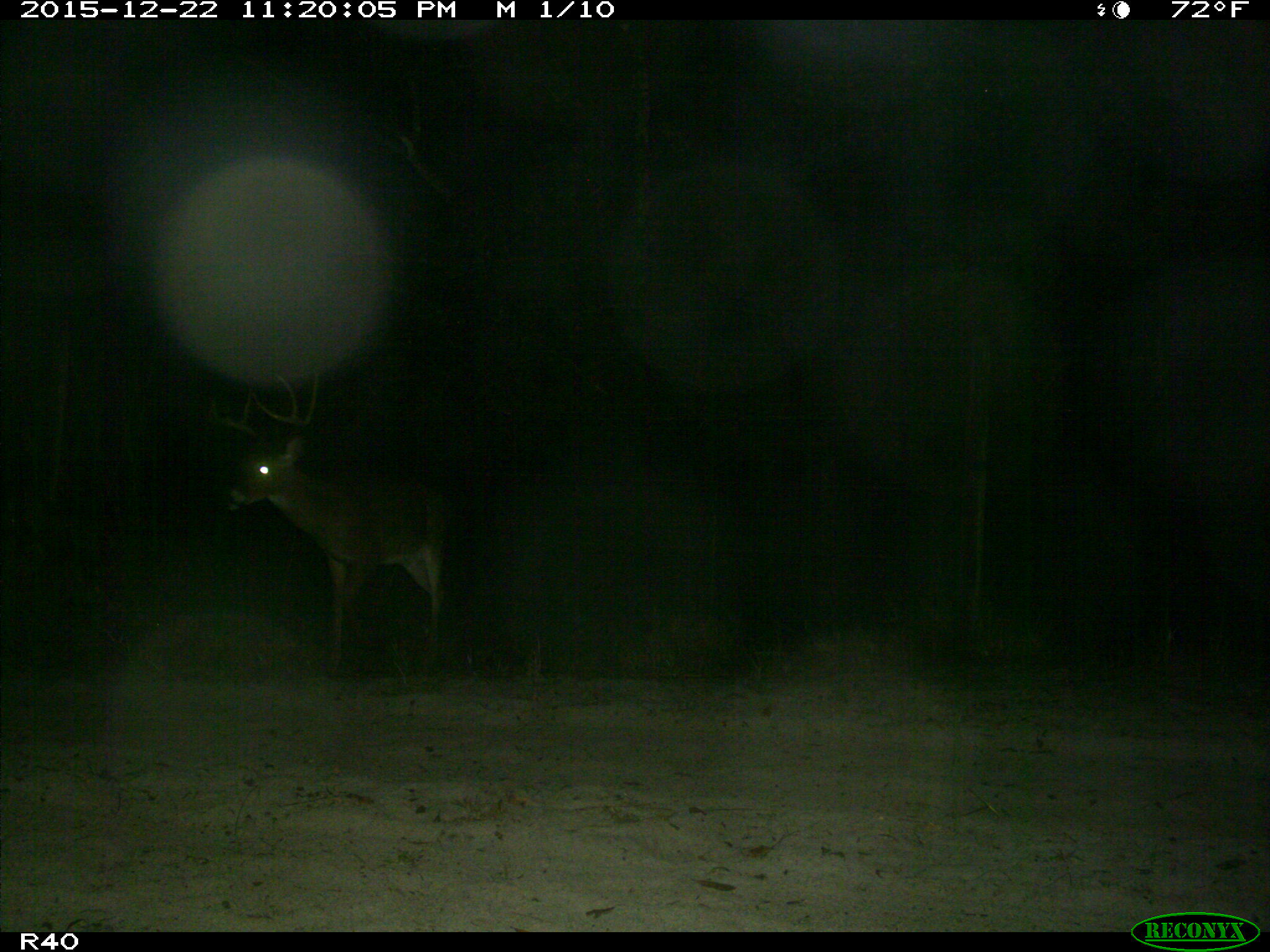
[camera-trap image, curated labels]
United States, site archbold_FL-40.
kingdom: Animalia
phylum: Chordata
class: Mammalia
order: Artiodactyla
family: Cervidae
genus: Odocoileus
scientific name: Odocoileus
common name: deer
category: unidentified deer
Unidentified deer (deer) (Odocoileus).